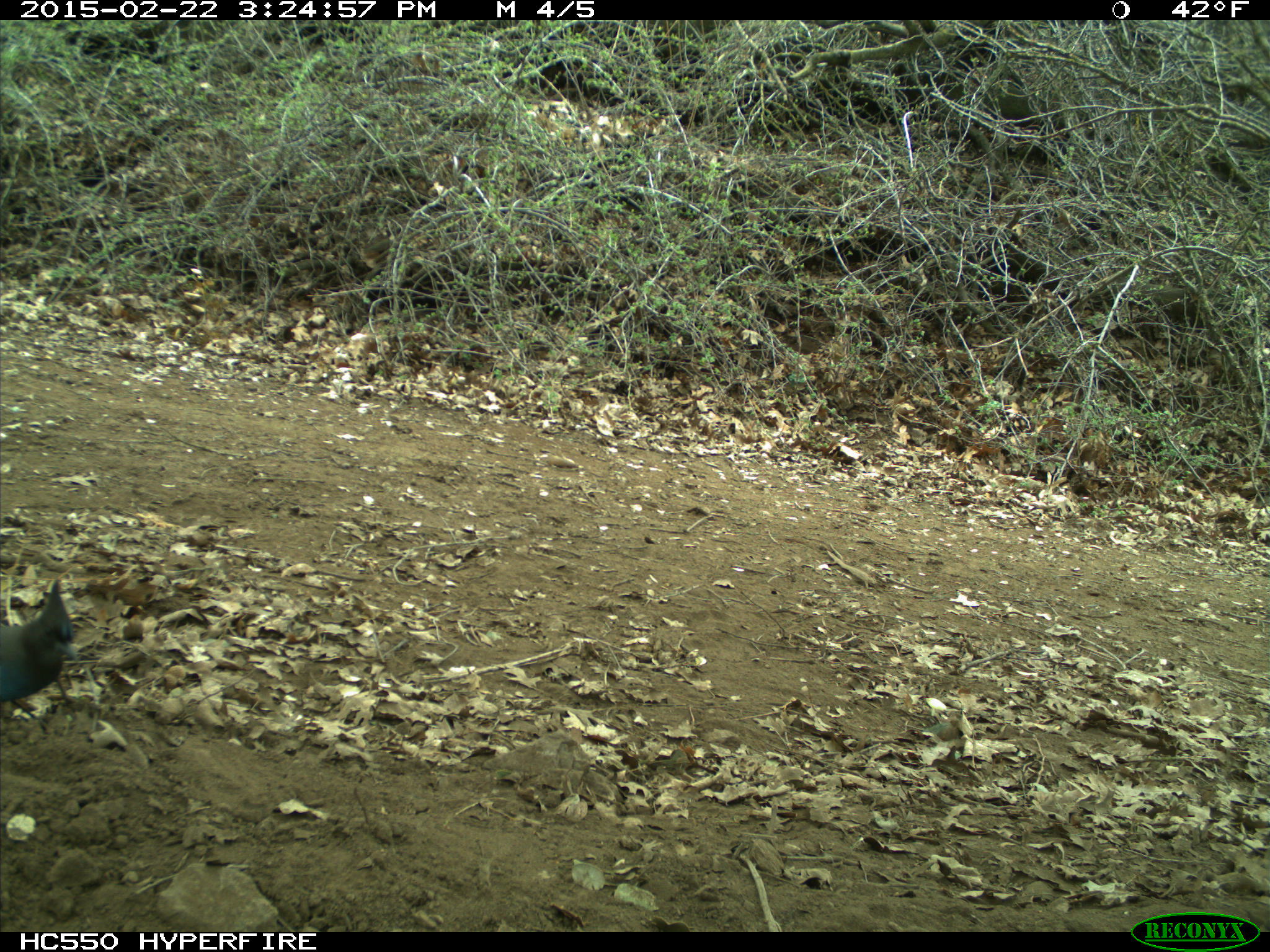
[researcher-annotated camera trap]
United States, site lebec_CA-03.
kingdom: Animalia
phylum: Chordata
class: Aves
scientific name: Aves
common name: birds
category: unidentified bird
Unidentified bird (birds) (Aves).